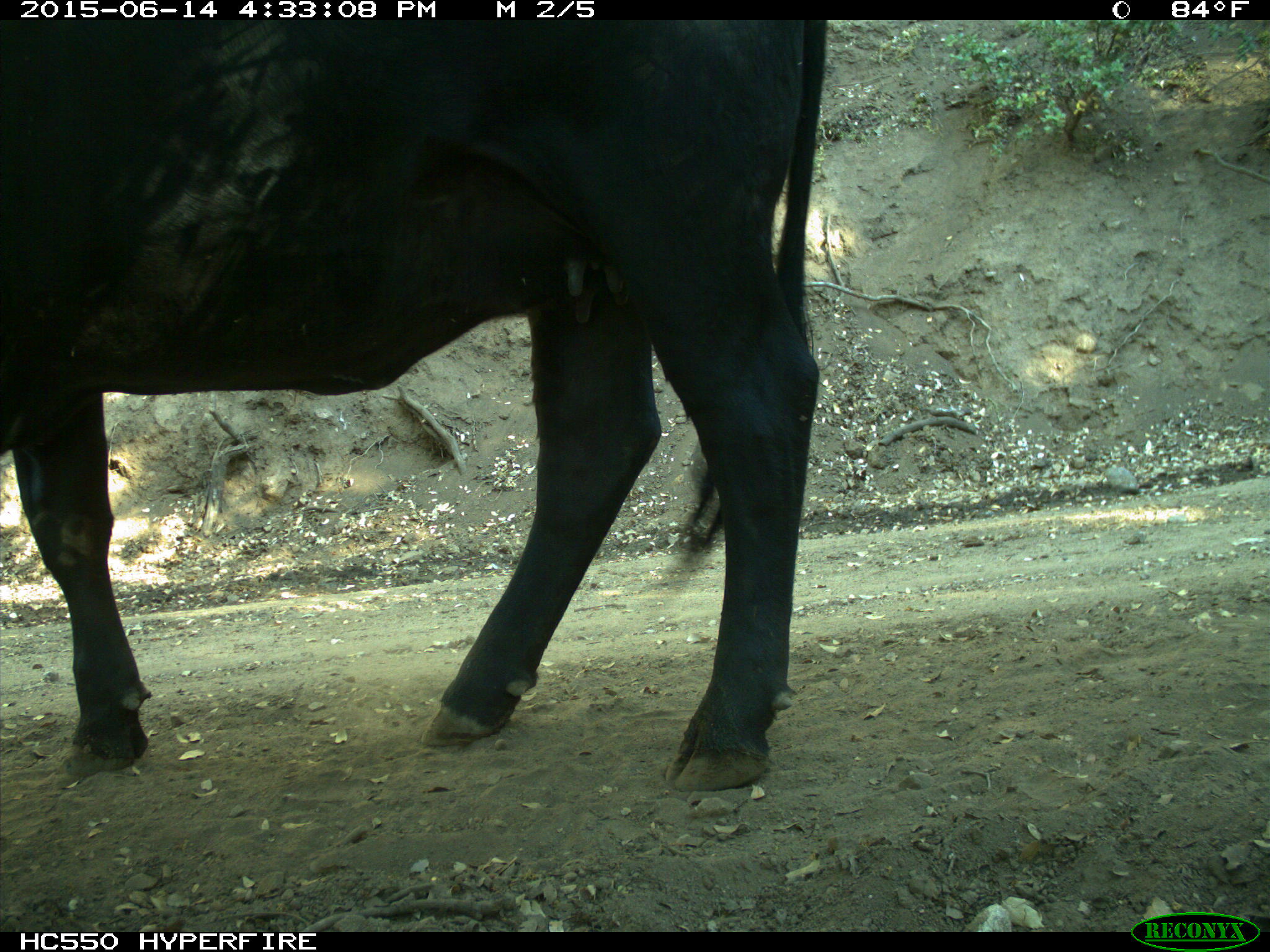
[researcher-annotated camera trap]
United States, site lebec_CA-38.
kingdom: Animalia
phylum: Chordata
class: Mammalia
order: Artiodactyla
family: Bovidae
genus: Bos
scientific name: Bos taurus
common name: domestic cow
Bos taurus (domestic cow).